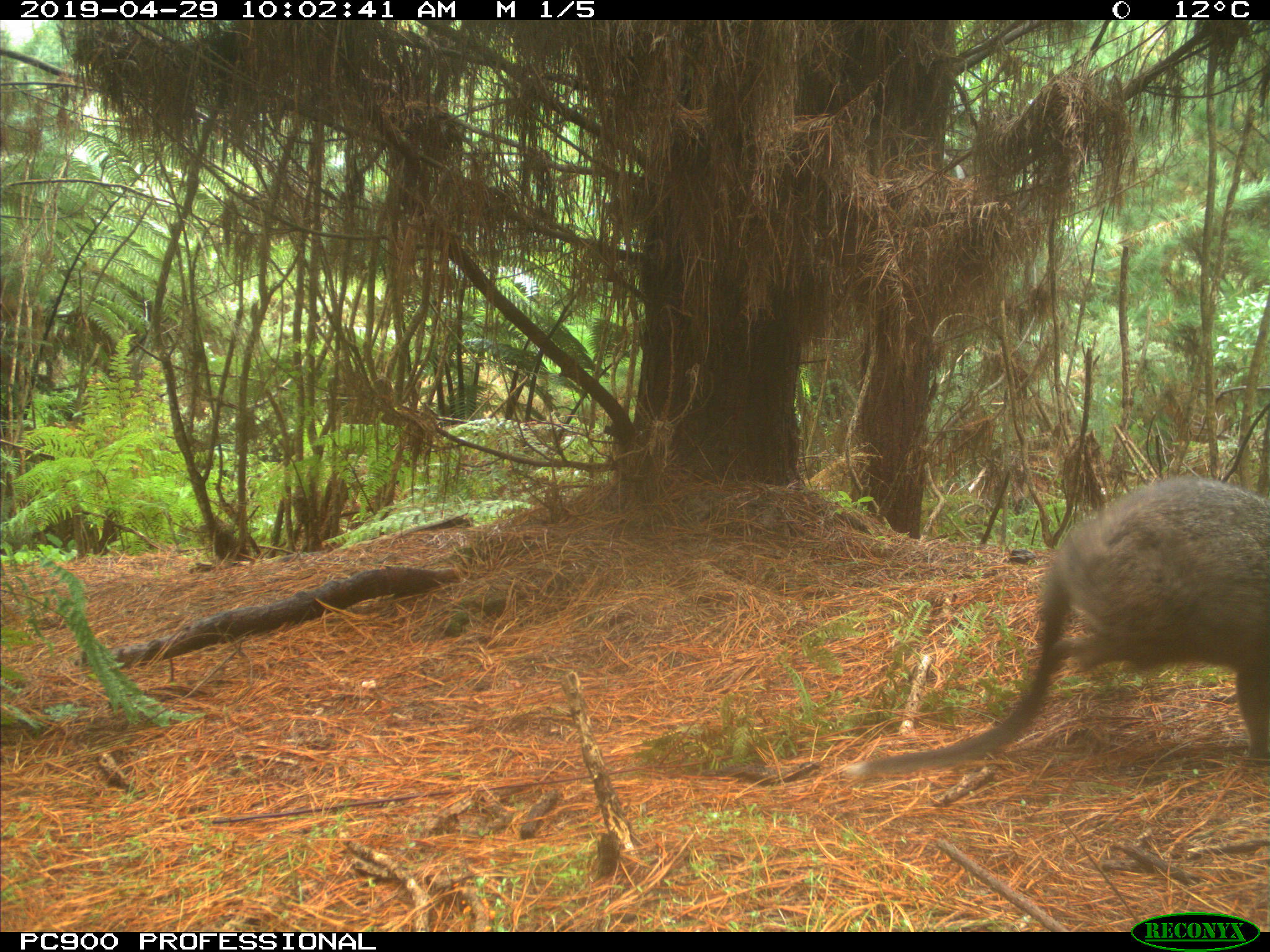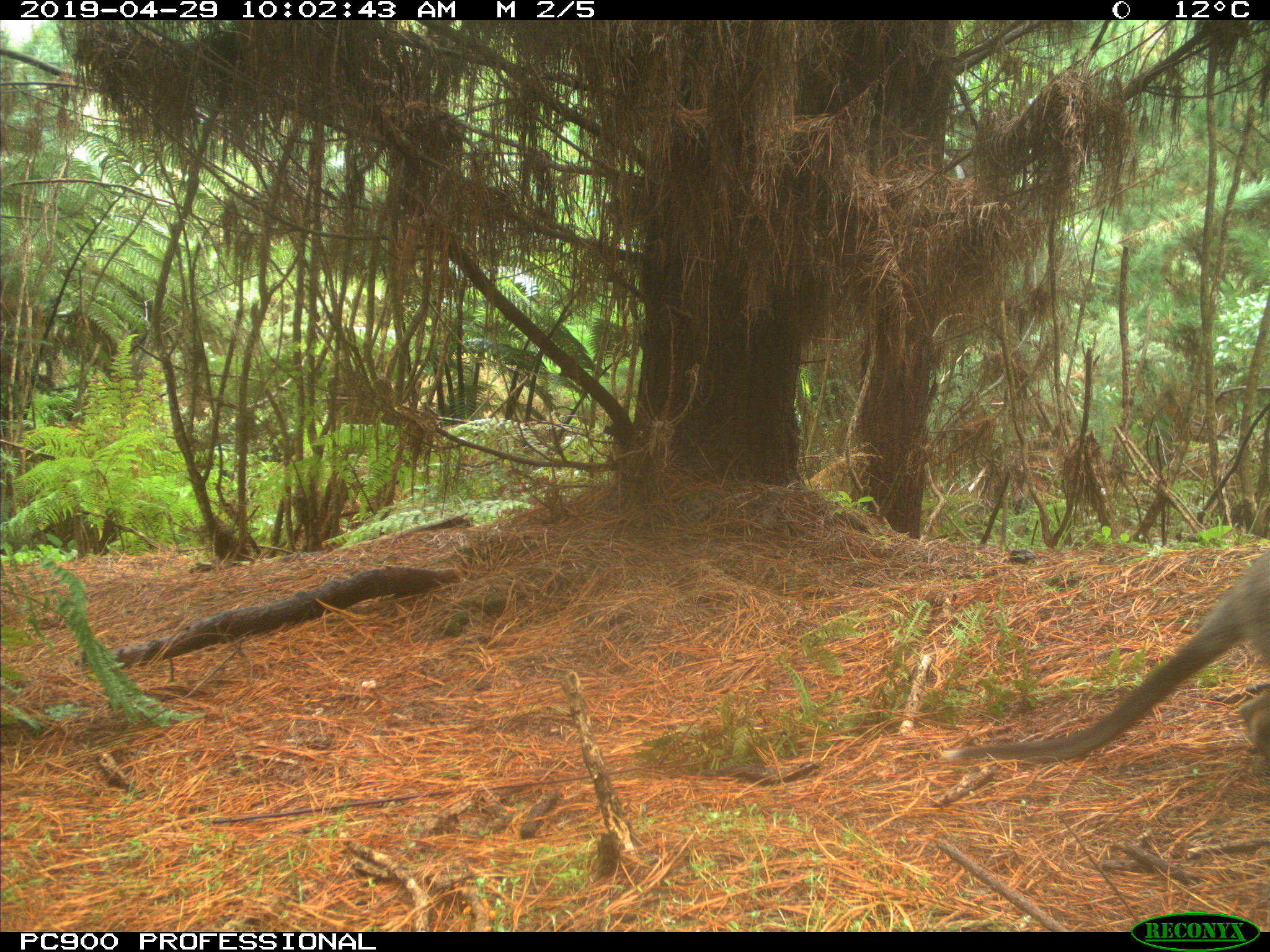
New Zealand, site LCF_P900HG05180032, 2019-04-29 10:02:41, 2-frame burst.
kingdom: Animalia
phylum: Chordata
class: Mammalia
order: Diprotodontia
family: Macropodidae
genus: Notamacropus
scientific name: Notamacropus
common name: wallaby